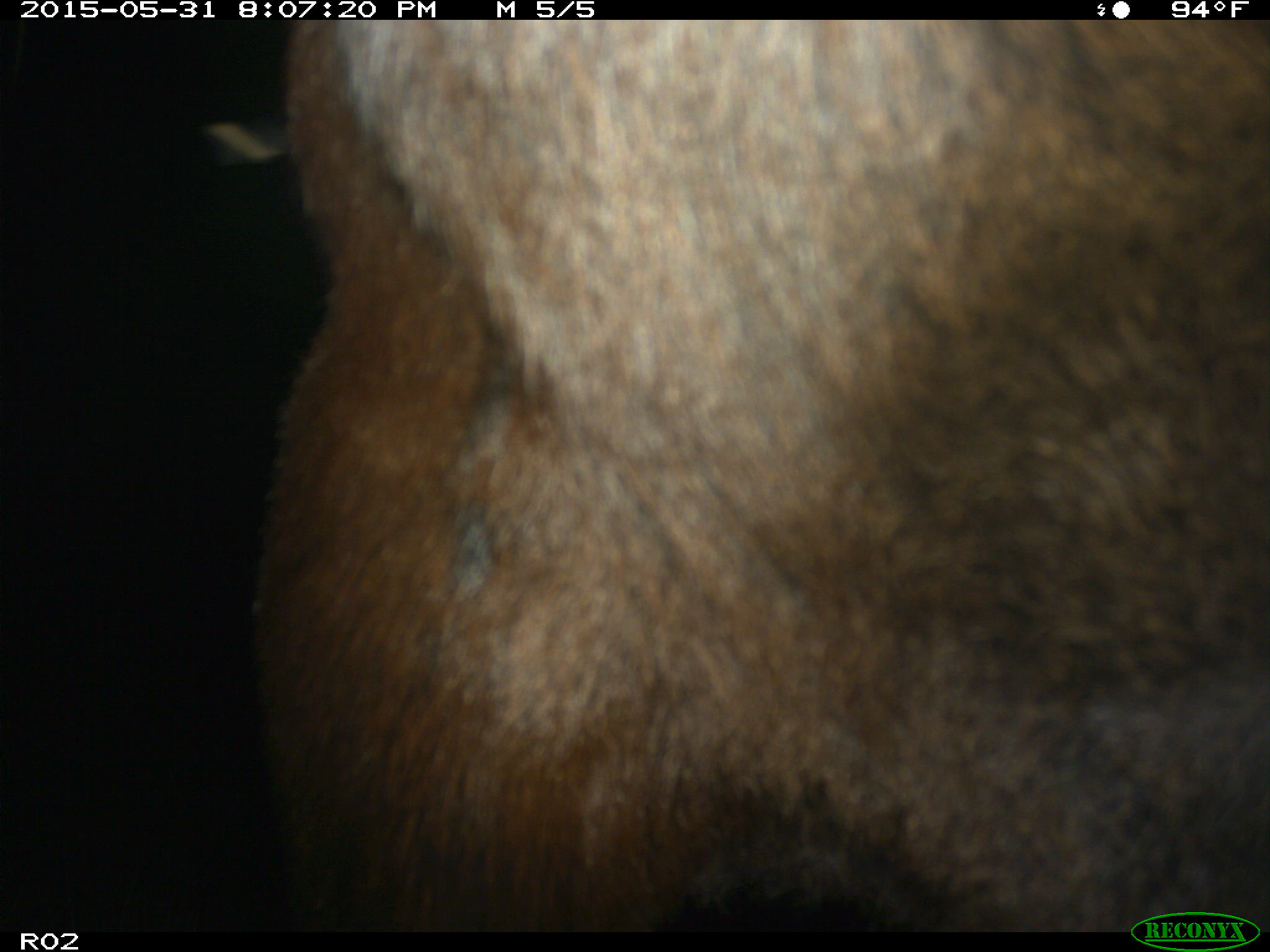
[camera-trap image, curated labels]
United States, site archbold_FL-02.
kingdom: Animalia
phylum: Chordata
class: Mammalia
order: Artiodactyla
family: Bovidae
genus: Bos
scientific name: Bos taurus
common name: domestic cow